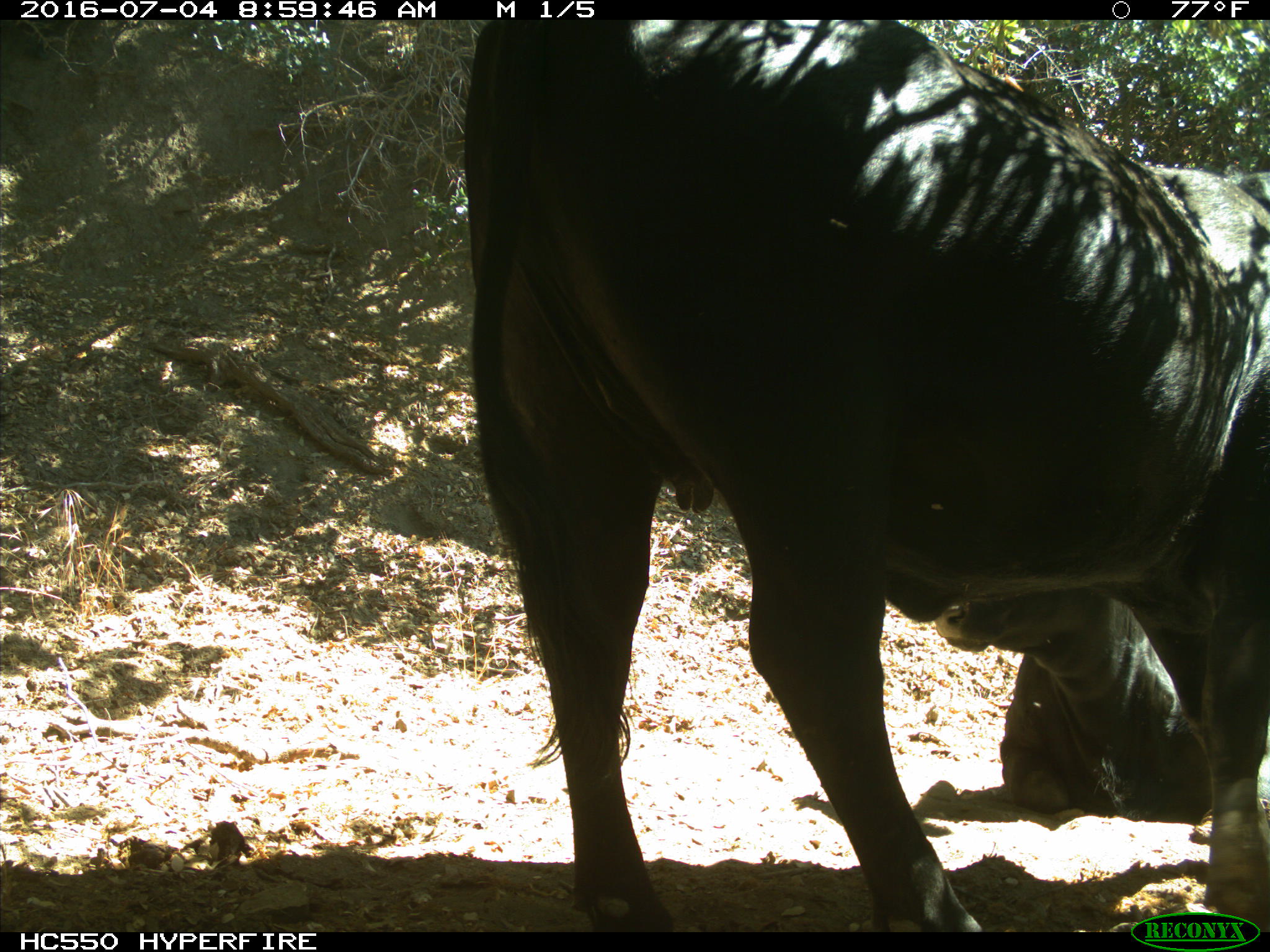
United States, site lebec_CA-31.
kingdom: Animalia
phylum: Chordata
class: Mammalia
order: Artiodactyla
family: Bovidae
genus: Bos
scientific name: Bos taurus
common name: domestic cow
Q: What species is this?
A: Bos taurus (domestic cow).